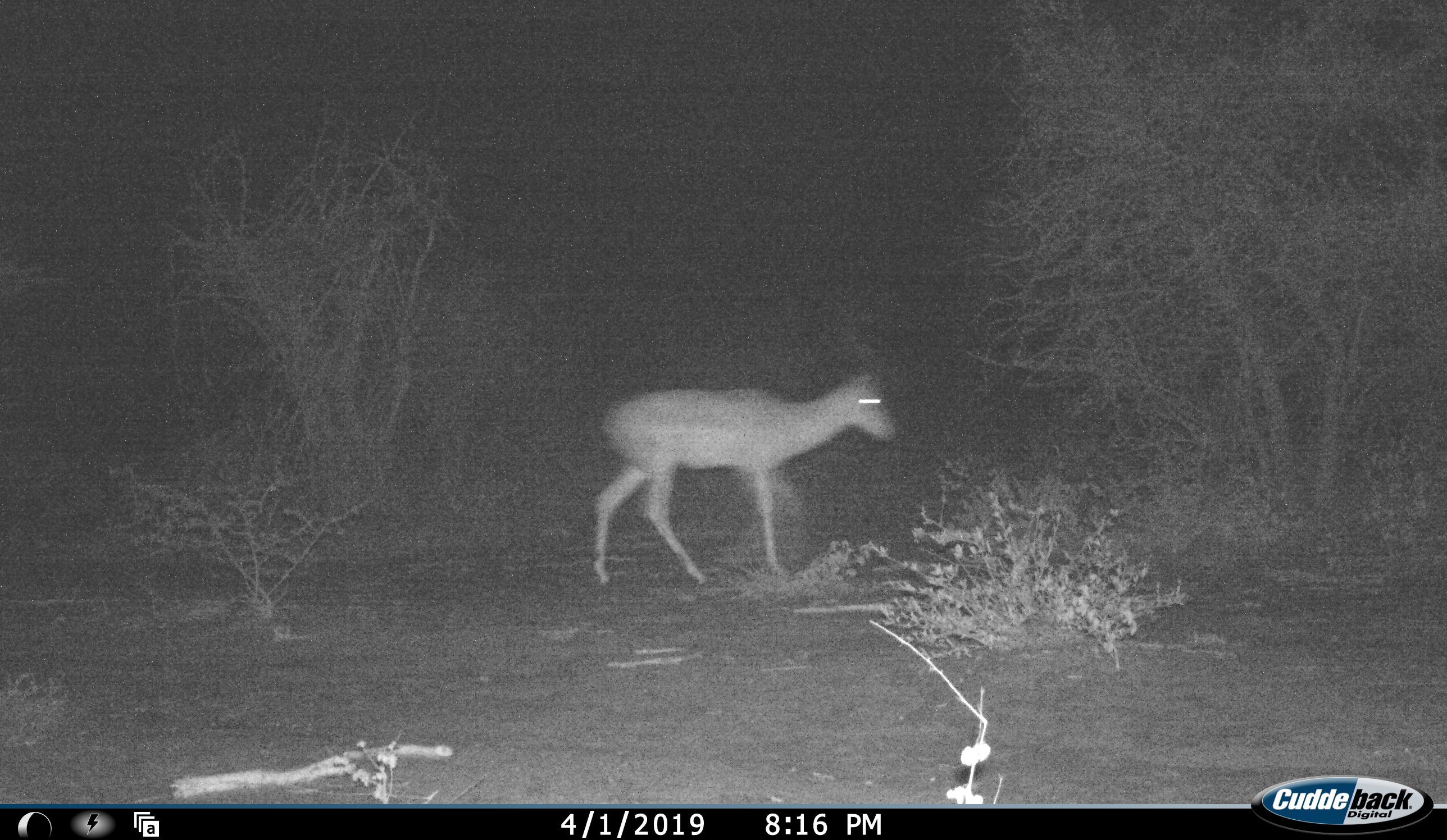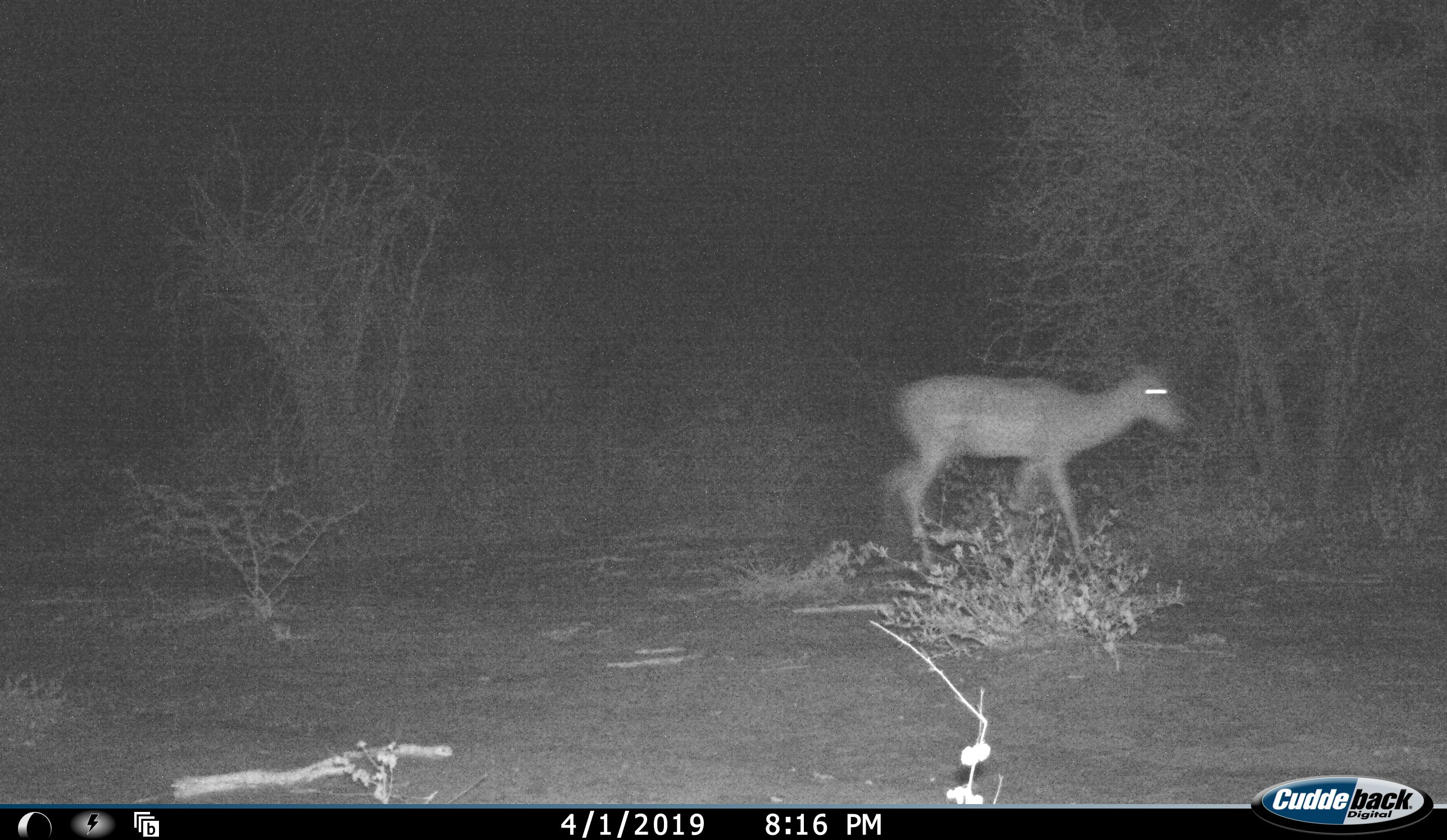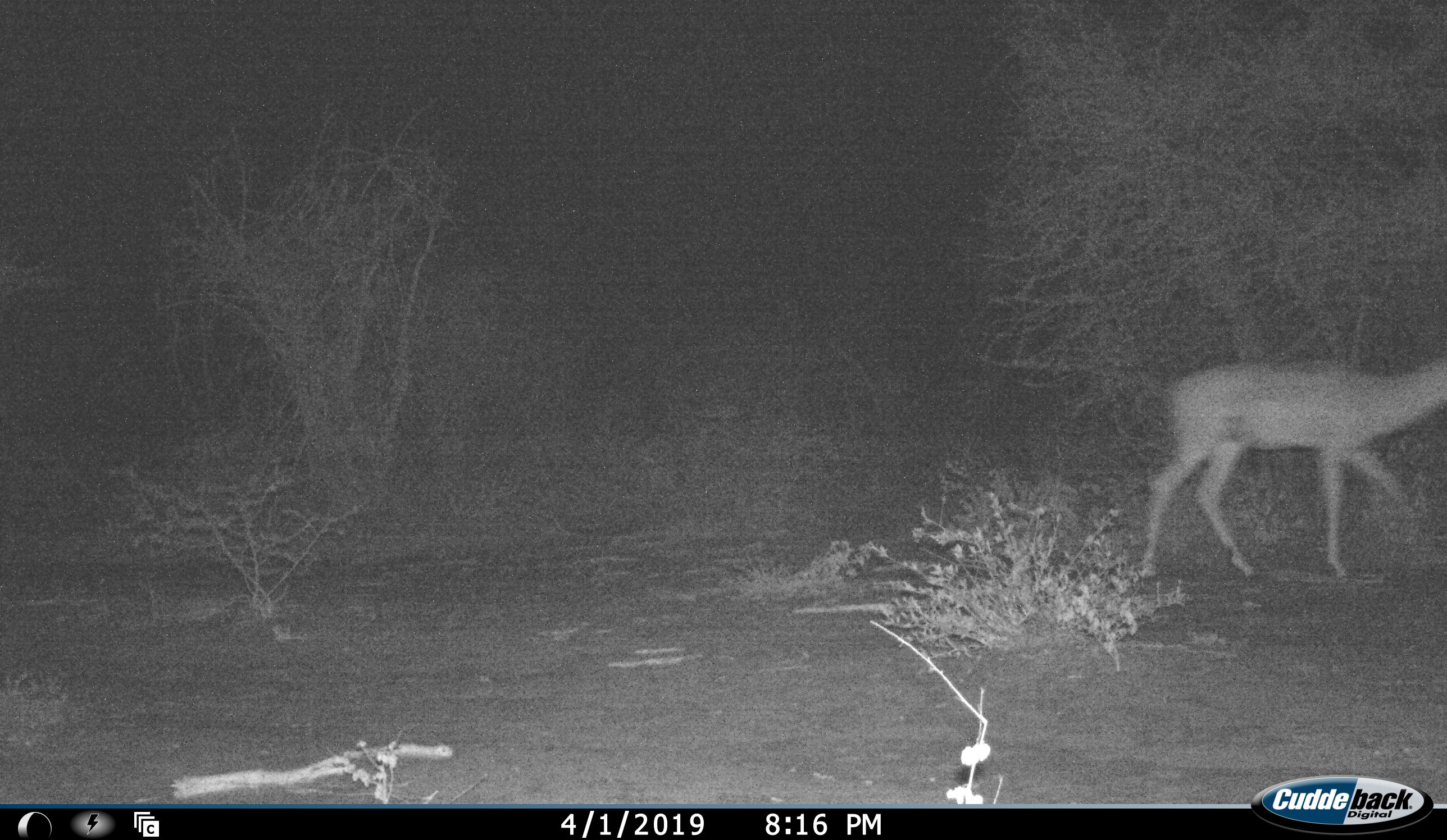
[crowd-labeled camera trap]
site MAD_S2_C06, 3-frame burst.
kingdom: Animalia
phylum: Chordata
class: Mammalia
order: Artiodactyla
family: Bovidae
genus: Aepyceros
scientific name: Aepyceros melampus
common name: impala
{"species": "impala (Aepyceros melampus)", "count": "1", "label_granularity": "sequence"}